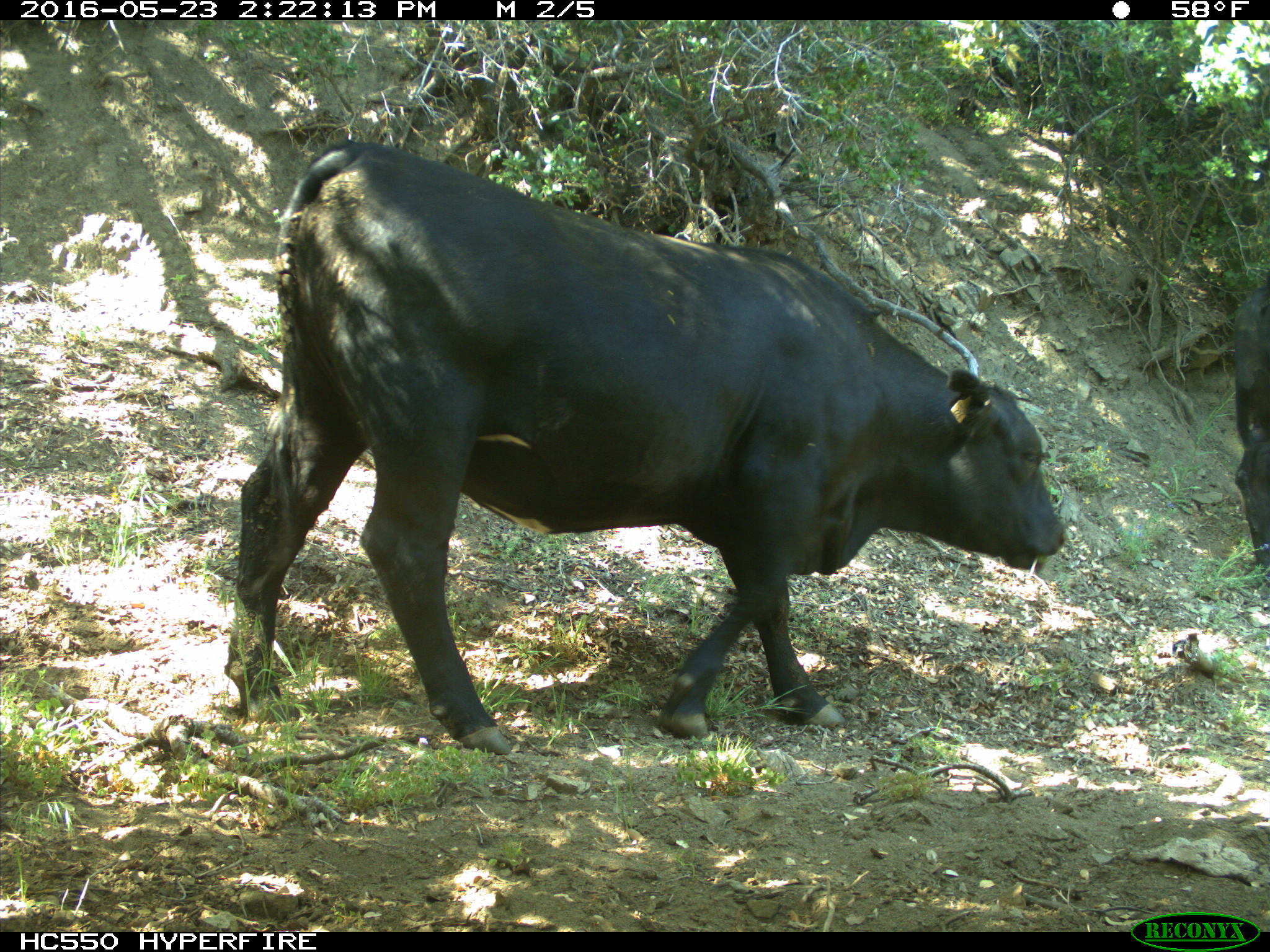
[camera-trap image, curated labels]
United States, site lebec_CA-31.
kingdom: Animalia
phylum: Chordata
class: Mammalia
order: Artiodactyla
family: Bovidae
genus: Bos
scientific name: Bos taurus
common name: domestic cow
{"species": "Bos taurus (domestic cow)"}